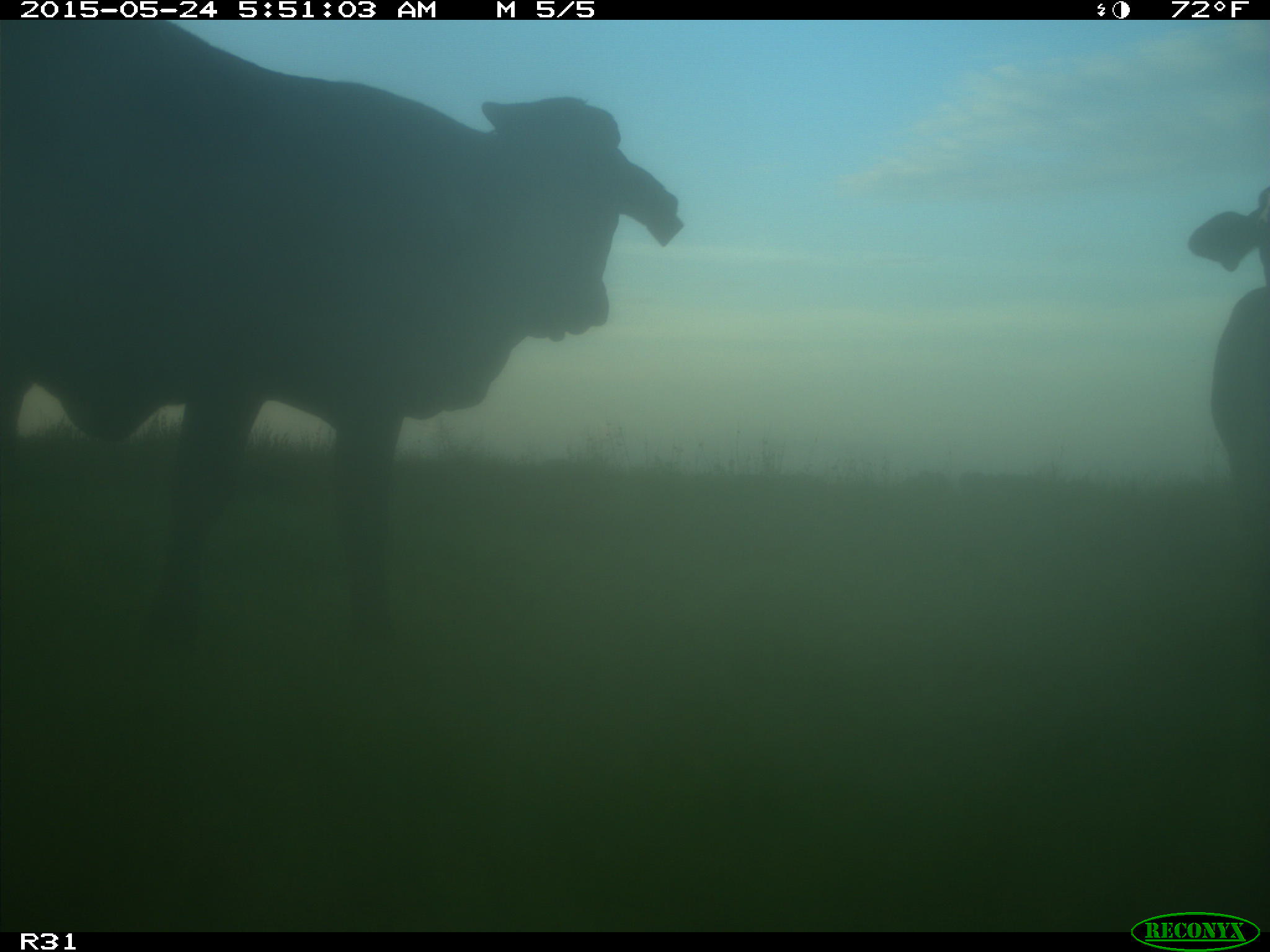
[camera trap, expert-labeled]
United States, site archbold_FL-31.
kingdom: Animalia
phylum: Chordata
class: Mammalia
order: Artiodactyla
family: Bovidae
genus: Bos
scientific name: Bos taurus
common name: domestic cow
Bos taurus (domestic cow).